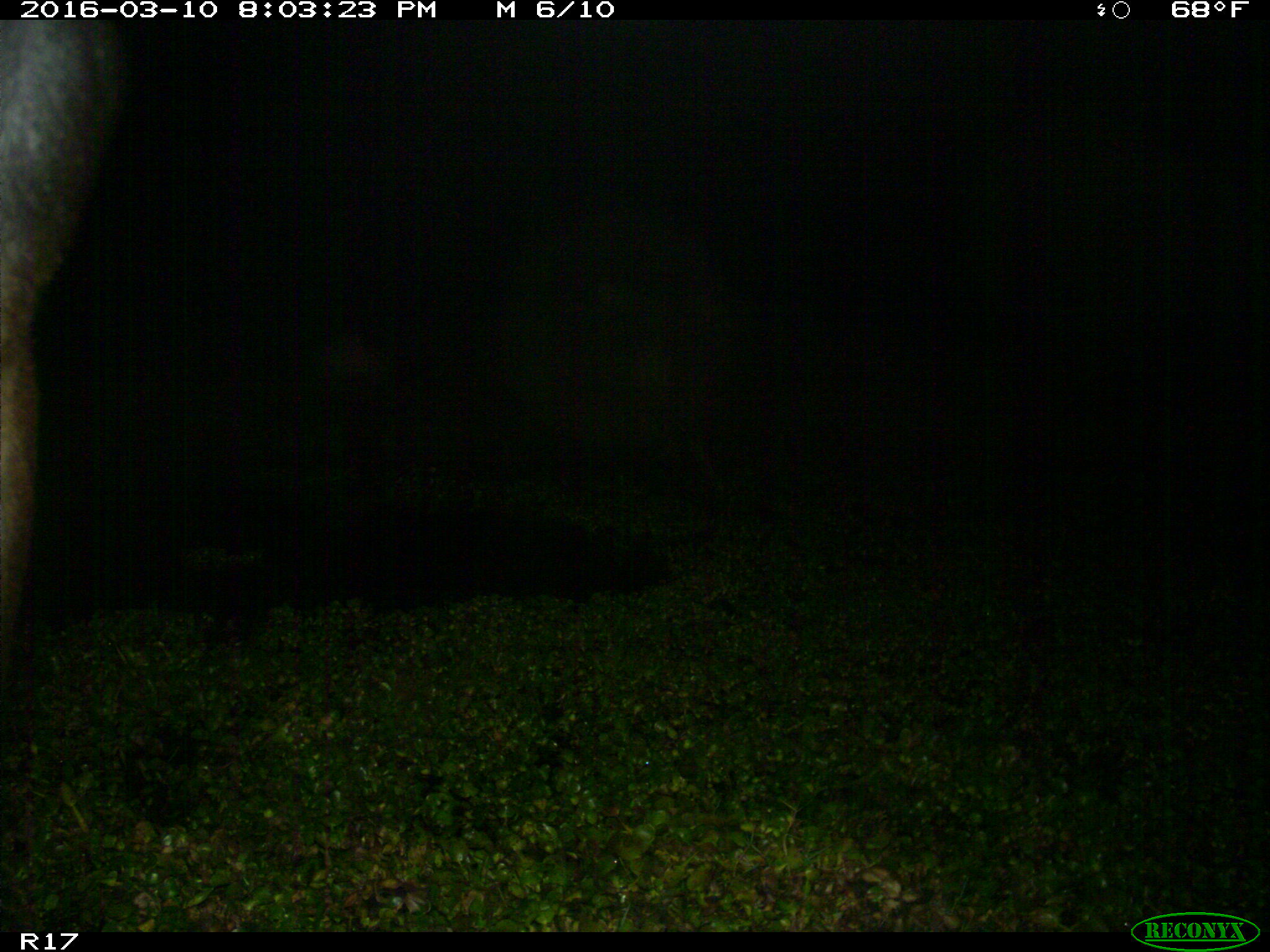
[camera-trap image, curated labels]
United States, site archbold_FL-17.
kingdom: Animalia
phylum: Chordata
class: Mammalia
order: Artiodactyla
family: Bovidae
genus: Bos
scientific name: Bos taurus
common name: domestic cow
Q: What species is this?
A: Bos taurus (domestic cow).